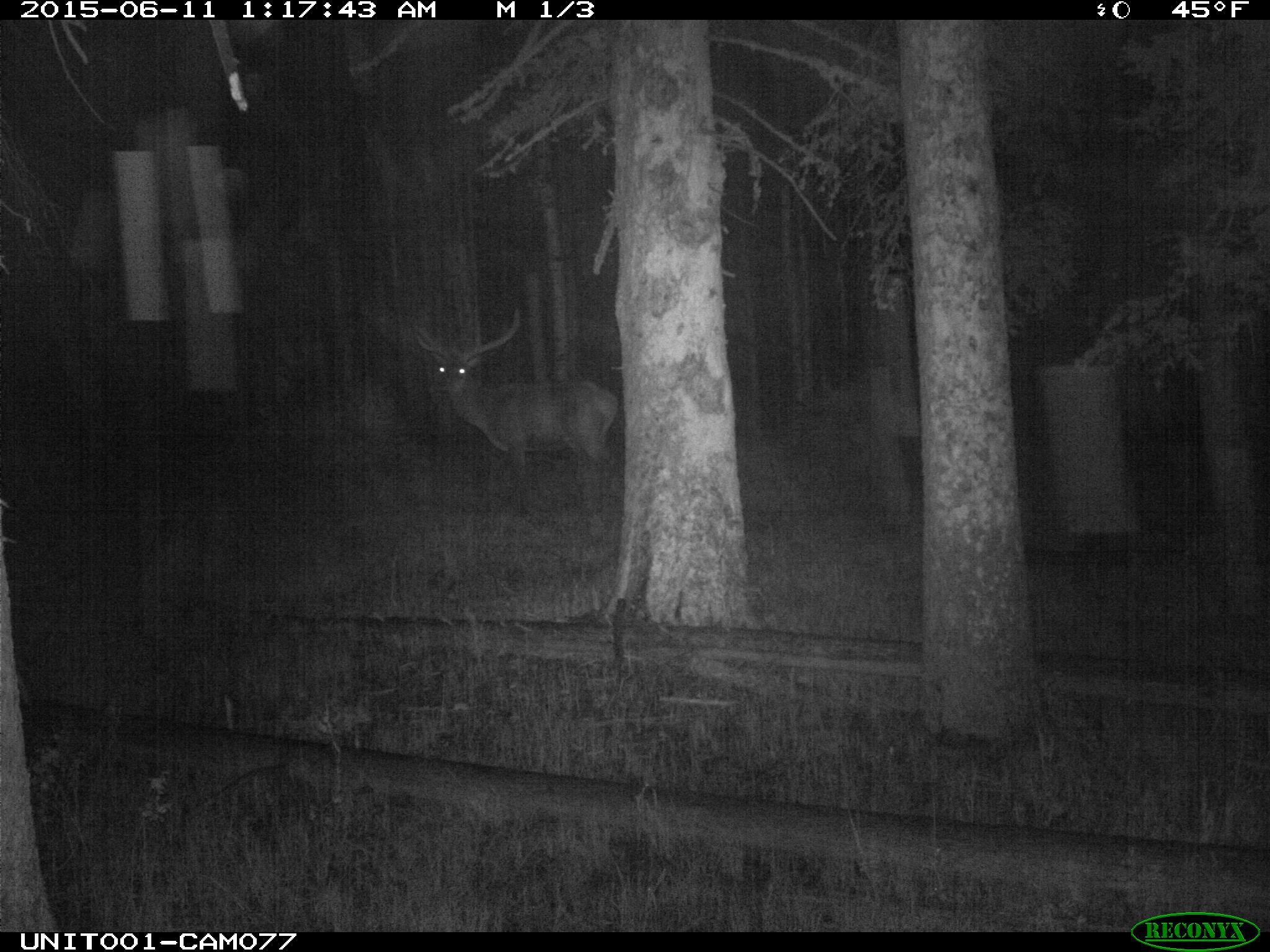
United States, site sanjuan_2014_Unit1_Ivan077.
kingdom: Animalia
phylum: Chordata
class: Mammalia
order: Artiodactyla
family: Cervidae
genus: Cervus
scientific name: Cervus elaphus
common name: red deer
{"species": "Cervus elaphus (red deer)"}